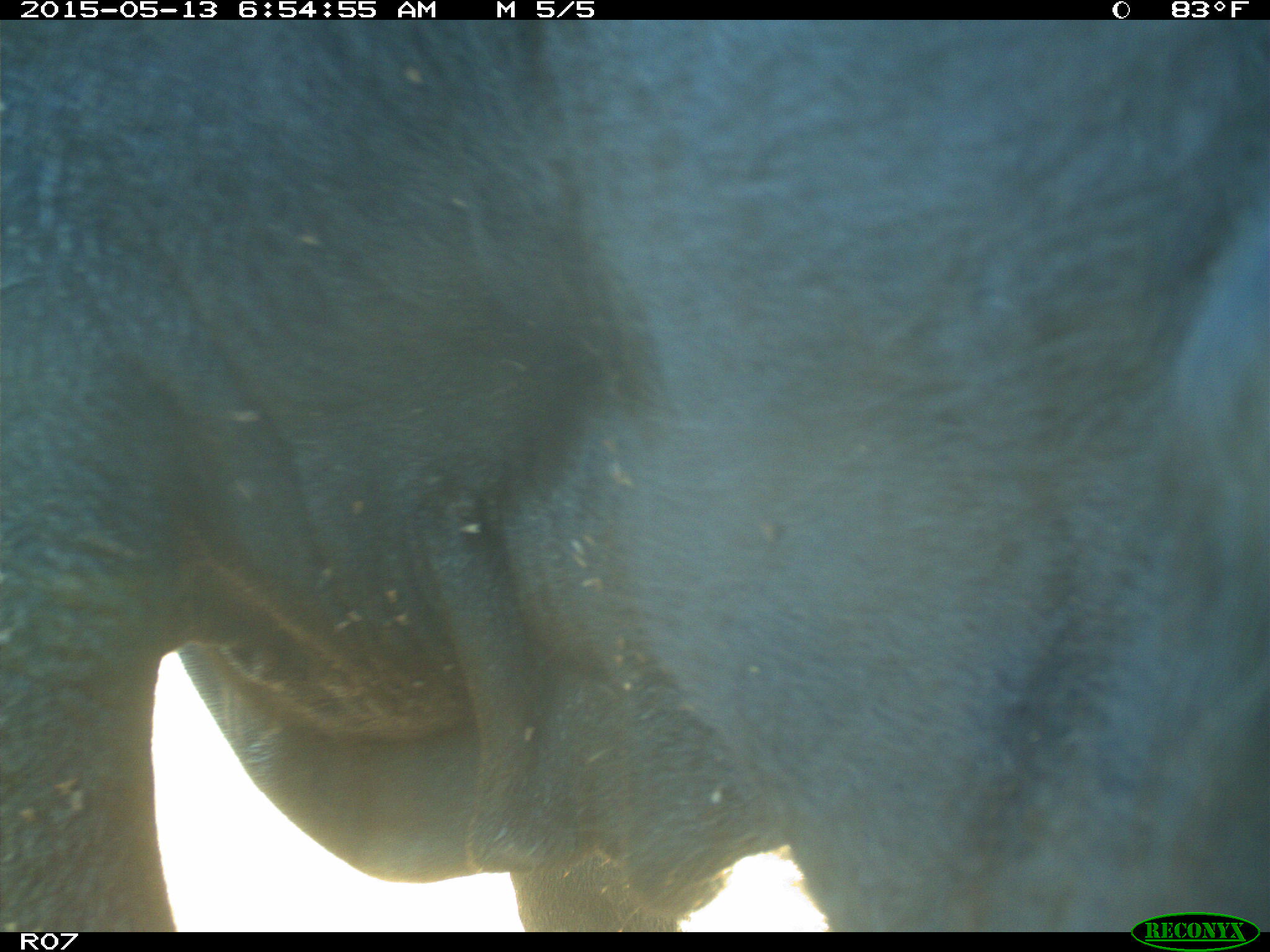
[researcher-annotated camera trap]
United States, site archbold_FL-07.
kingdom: Animalia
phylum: Chordata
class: Mammalia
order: Artiodactyla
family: Bovidae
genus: Bos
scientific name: Bos taurus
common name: domestic cow